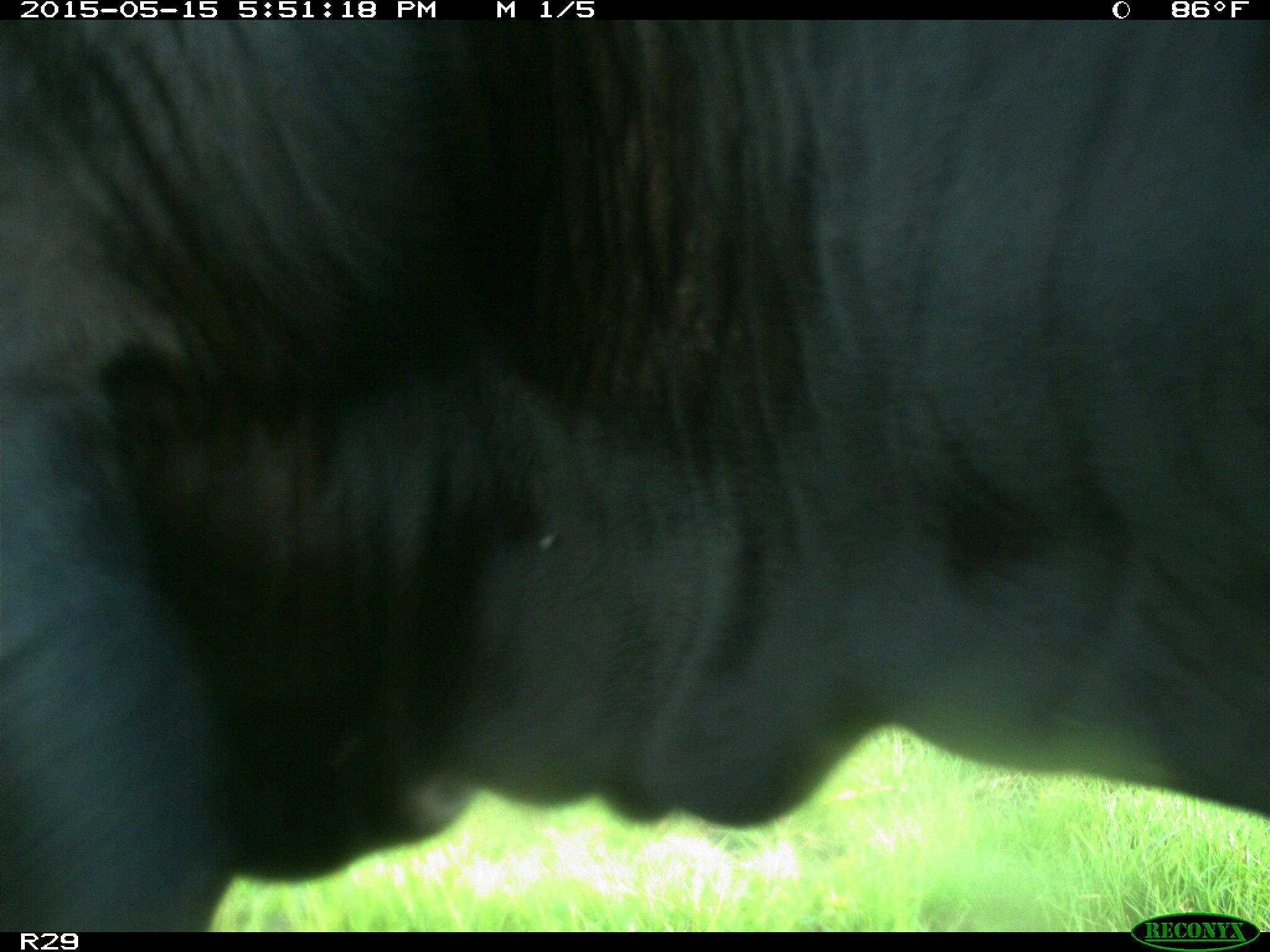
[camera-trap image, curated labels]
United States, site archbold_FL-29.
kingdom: Animalia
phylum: Chordata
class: Mammalia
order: Artiodactyla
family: Bovidae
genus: Bos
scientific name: Bos taurus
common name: domestic cow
Bos taurus (domestic cow).